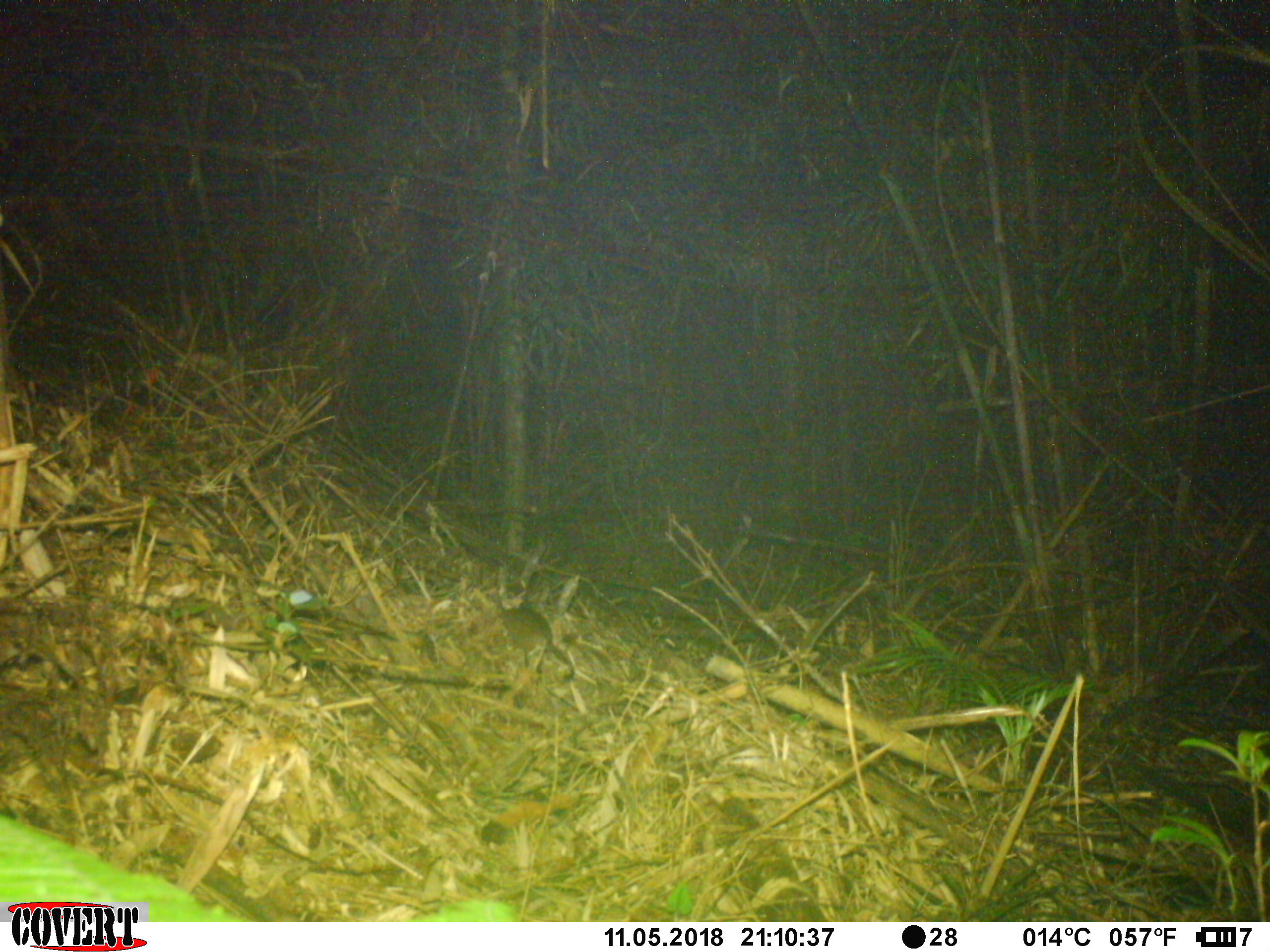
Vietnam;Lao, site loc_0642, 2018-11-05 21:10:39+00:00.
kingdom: Animalia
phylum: Chordata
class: Mammalia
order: Rodentia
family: Muridae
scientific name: Muridae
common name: old-world mice and rats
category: unidentified murid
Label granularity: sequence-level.